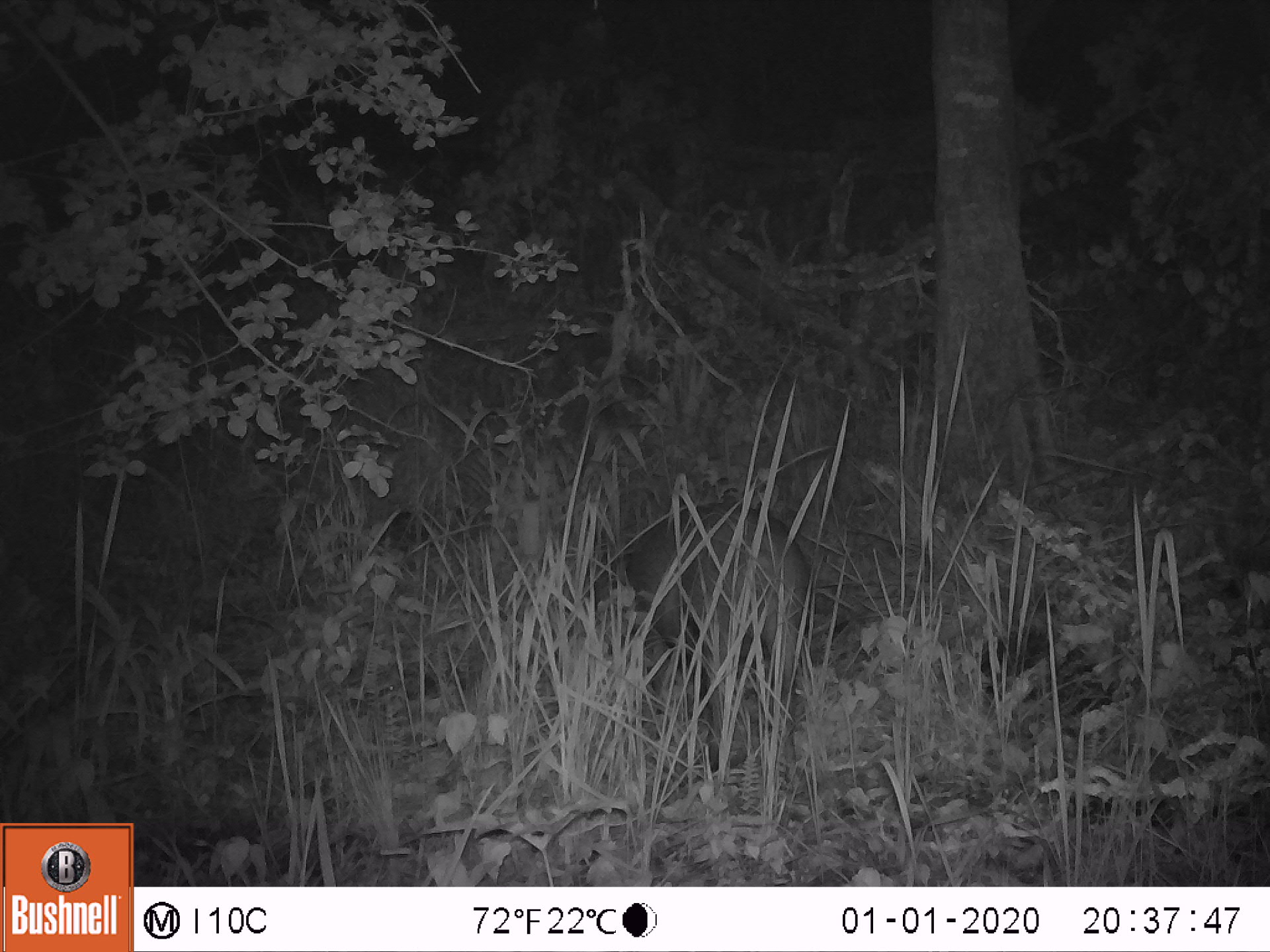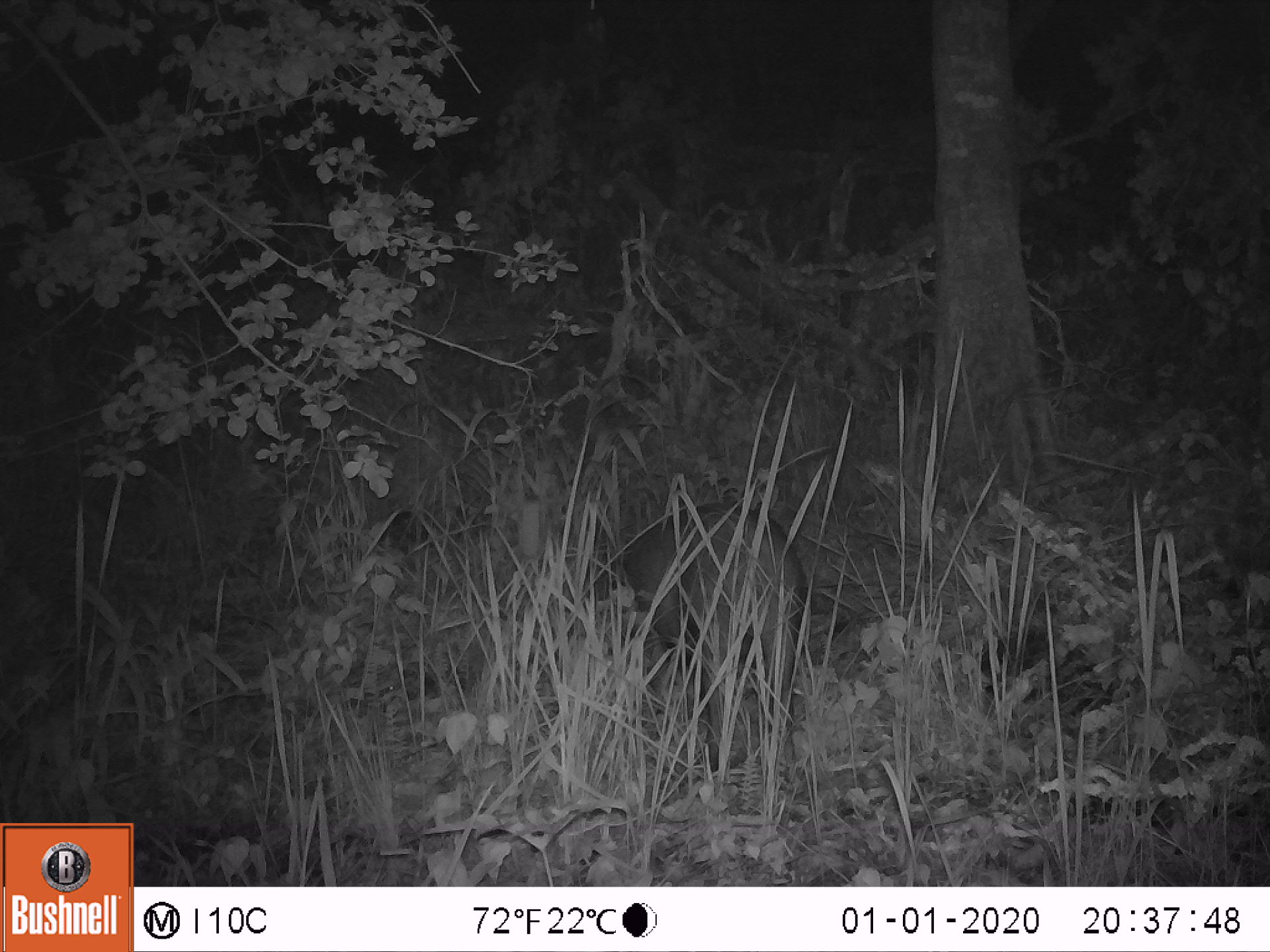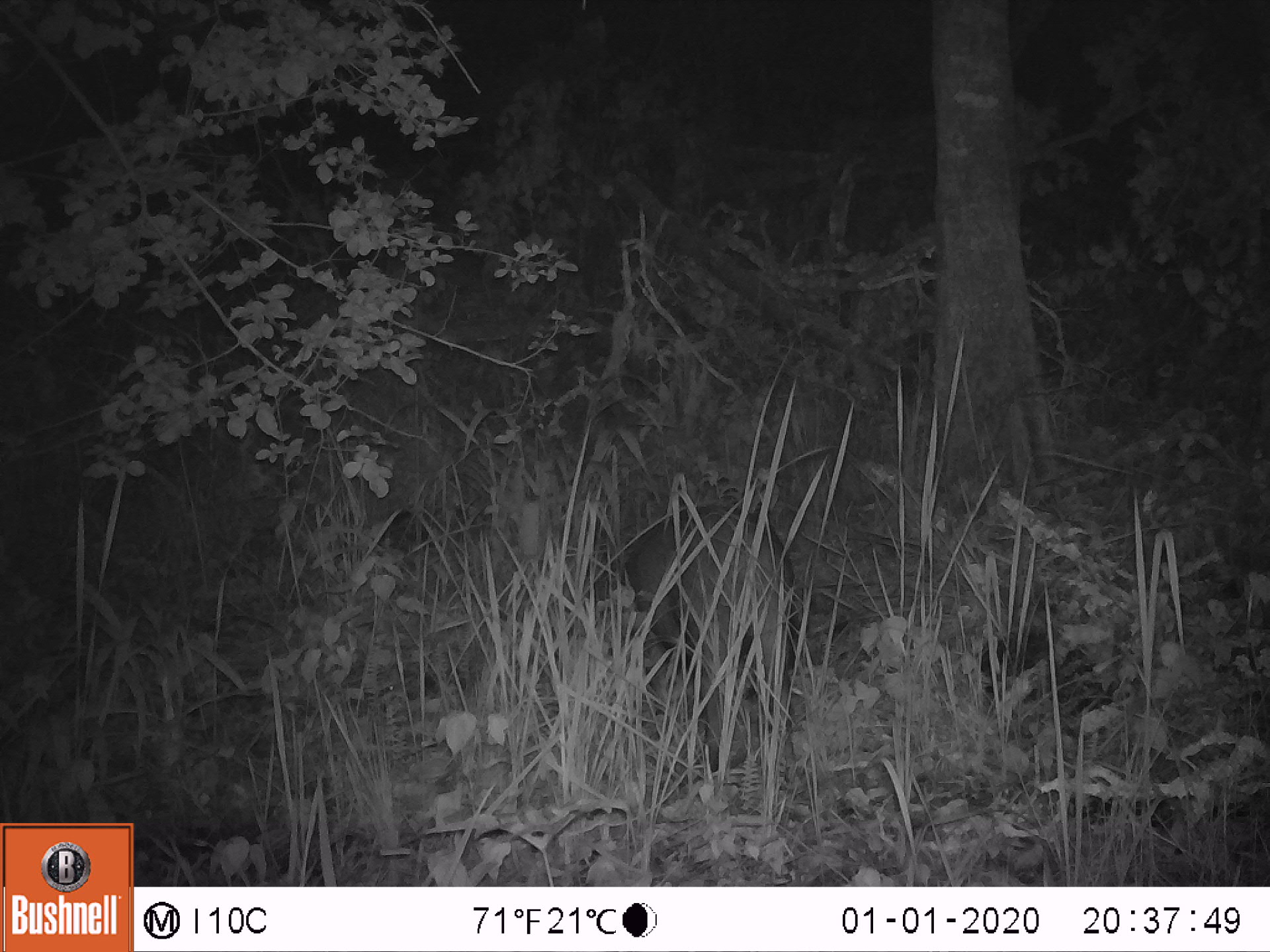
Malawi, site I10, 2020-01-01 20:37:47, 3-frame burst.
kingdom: Animalia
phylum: Chordata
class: Mammalia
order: Artiodactyla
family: Suidae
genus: Potamochoerus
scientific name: Potamochoerus larvatus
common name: bushpig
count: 1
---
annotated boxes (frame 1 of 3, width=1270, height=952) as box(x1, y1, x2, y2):
bushpig: box(590, 497, 826, 797)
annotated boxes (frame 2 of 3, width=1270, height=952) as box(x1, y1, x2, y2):
bushpig: box(583, 488, 824, 804)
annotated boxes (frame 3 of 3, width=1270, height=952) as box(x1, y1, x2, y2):
bushpig: box(606, 497, 831, 797)